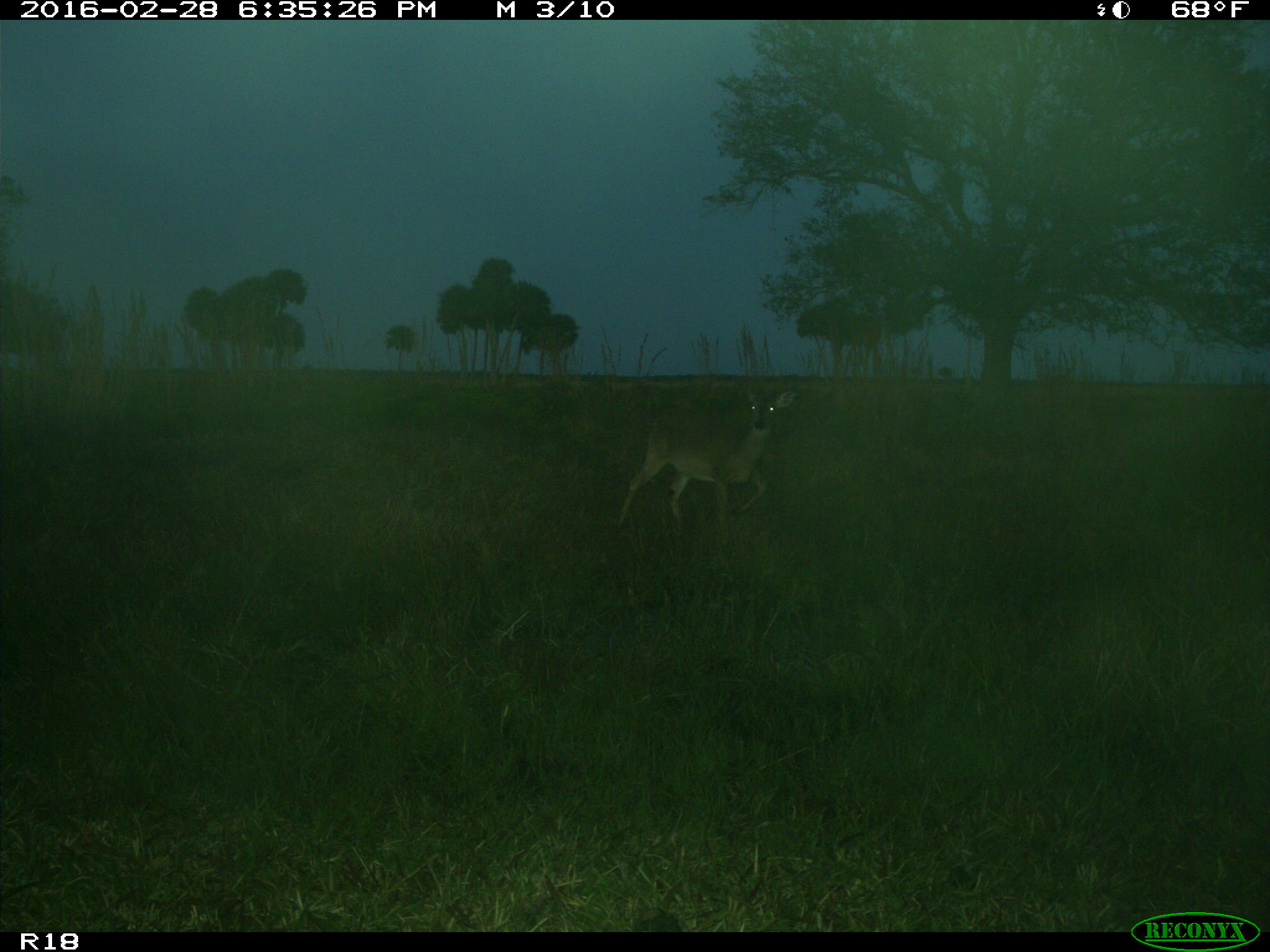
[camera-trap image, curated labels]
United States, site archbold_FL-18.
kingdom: Animalia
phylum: Chordata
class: Mammalia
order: Artiodactyla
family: Cervidae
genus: Odocoileus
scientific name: Odocoileus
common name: deer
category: unidentified deer